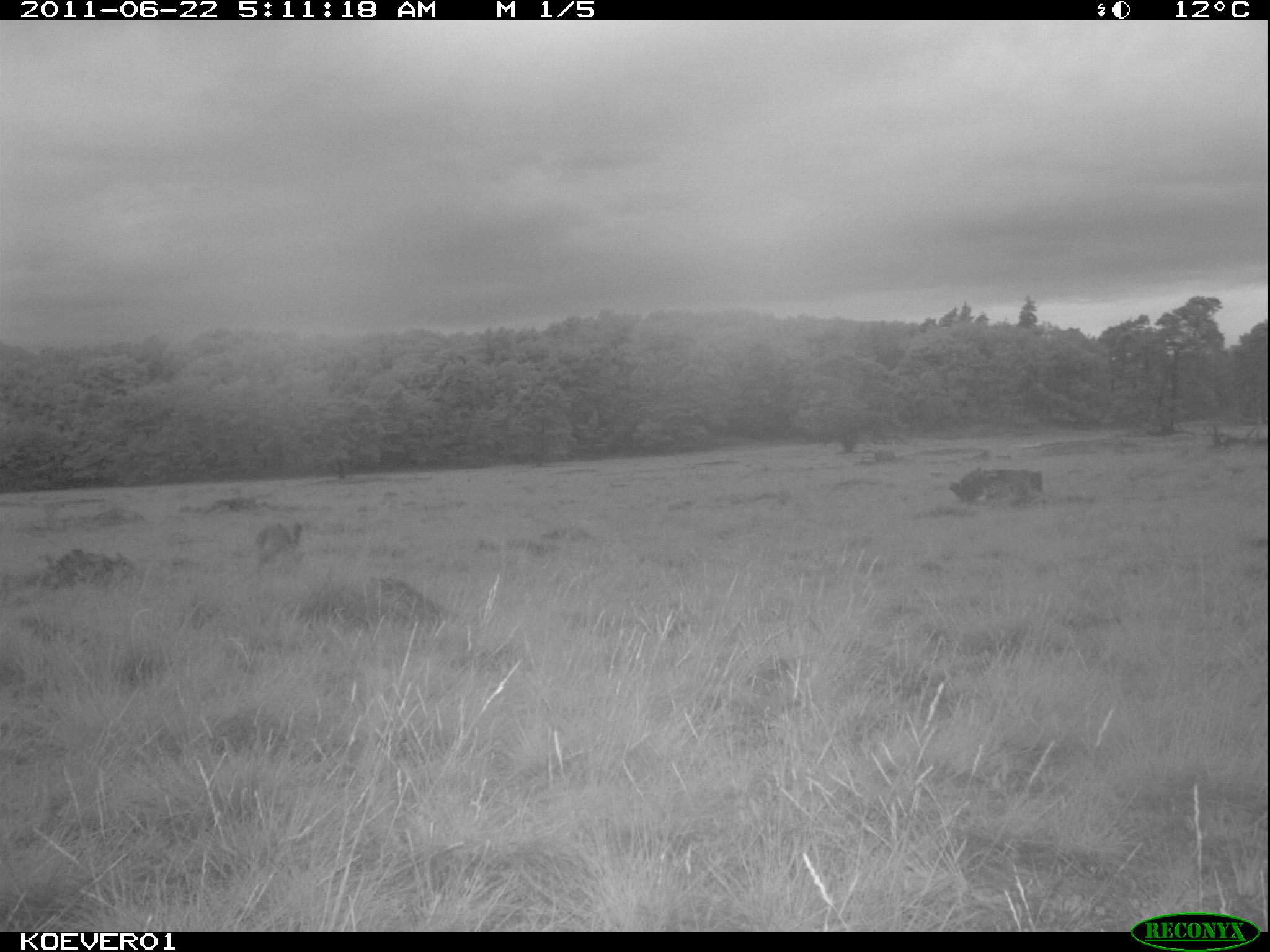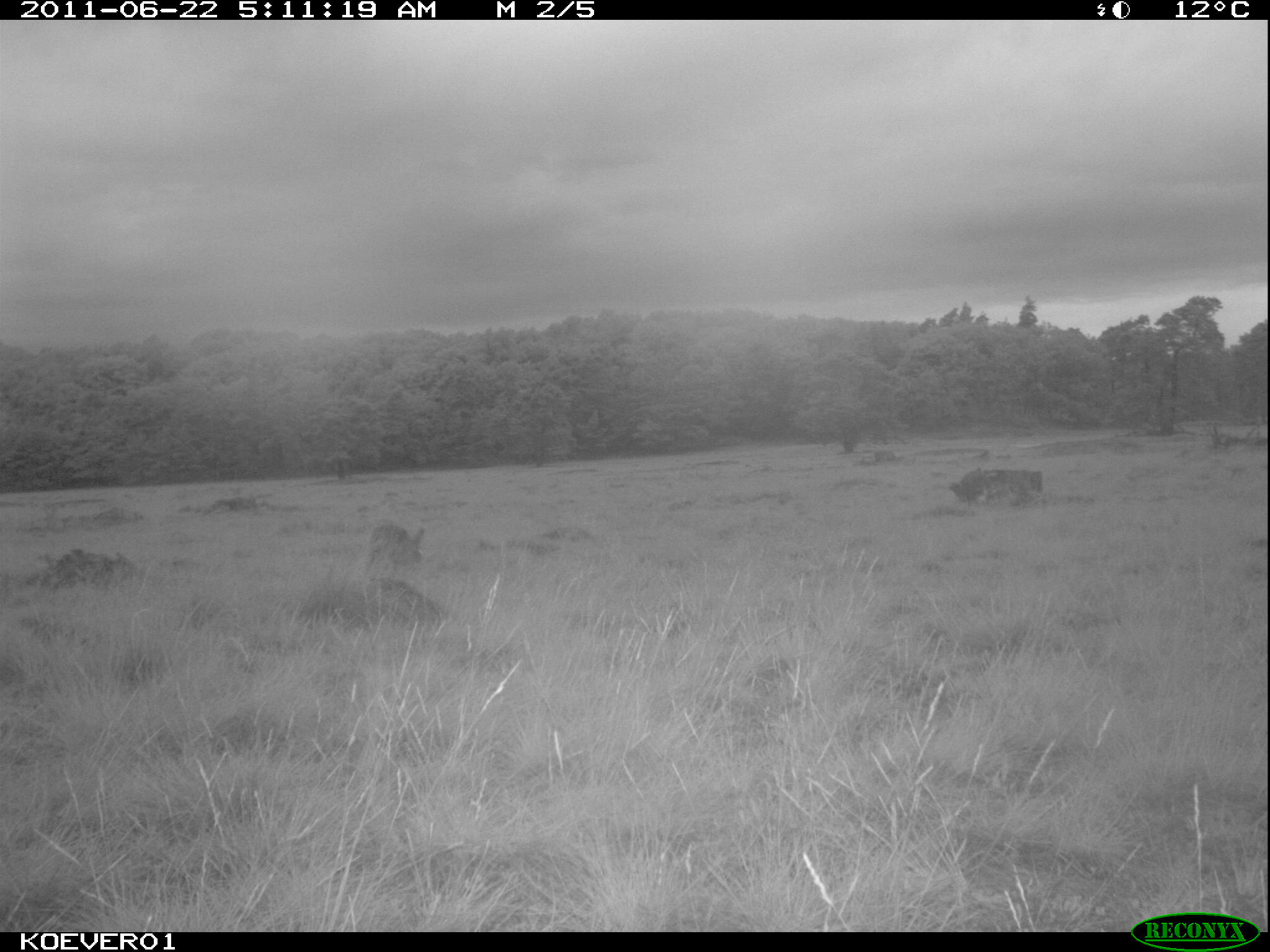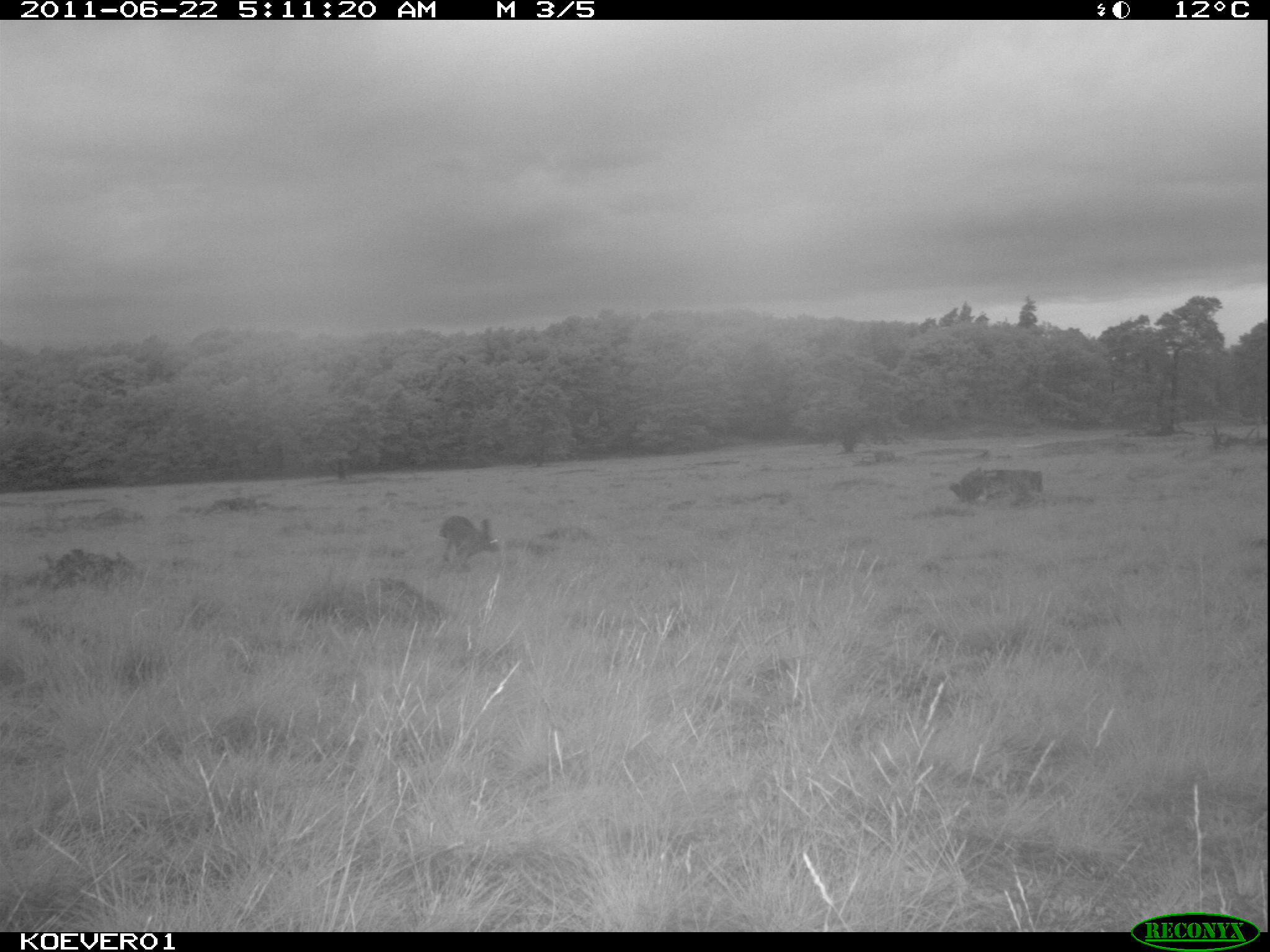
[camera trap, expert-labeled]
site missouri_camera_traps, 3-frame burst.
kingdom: Animalia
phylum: Chordata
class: Mammalia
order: Lagomorpha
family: Leporidae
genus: Lepus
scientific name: Lepus europaeus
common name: european hare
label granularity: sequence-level